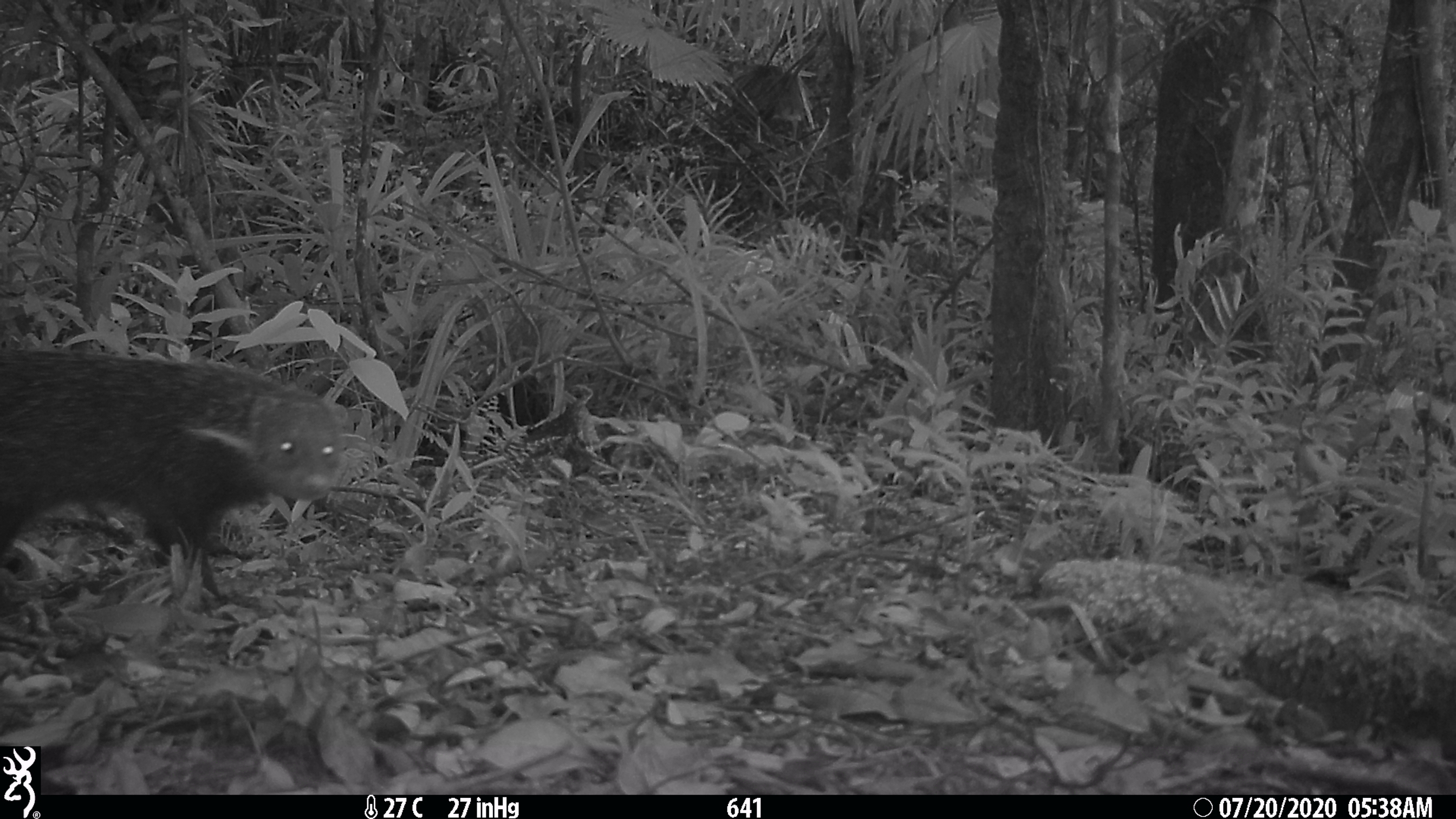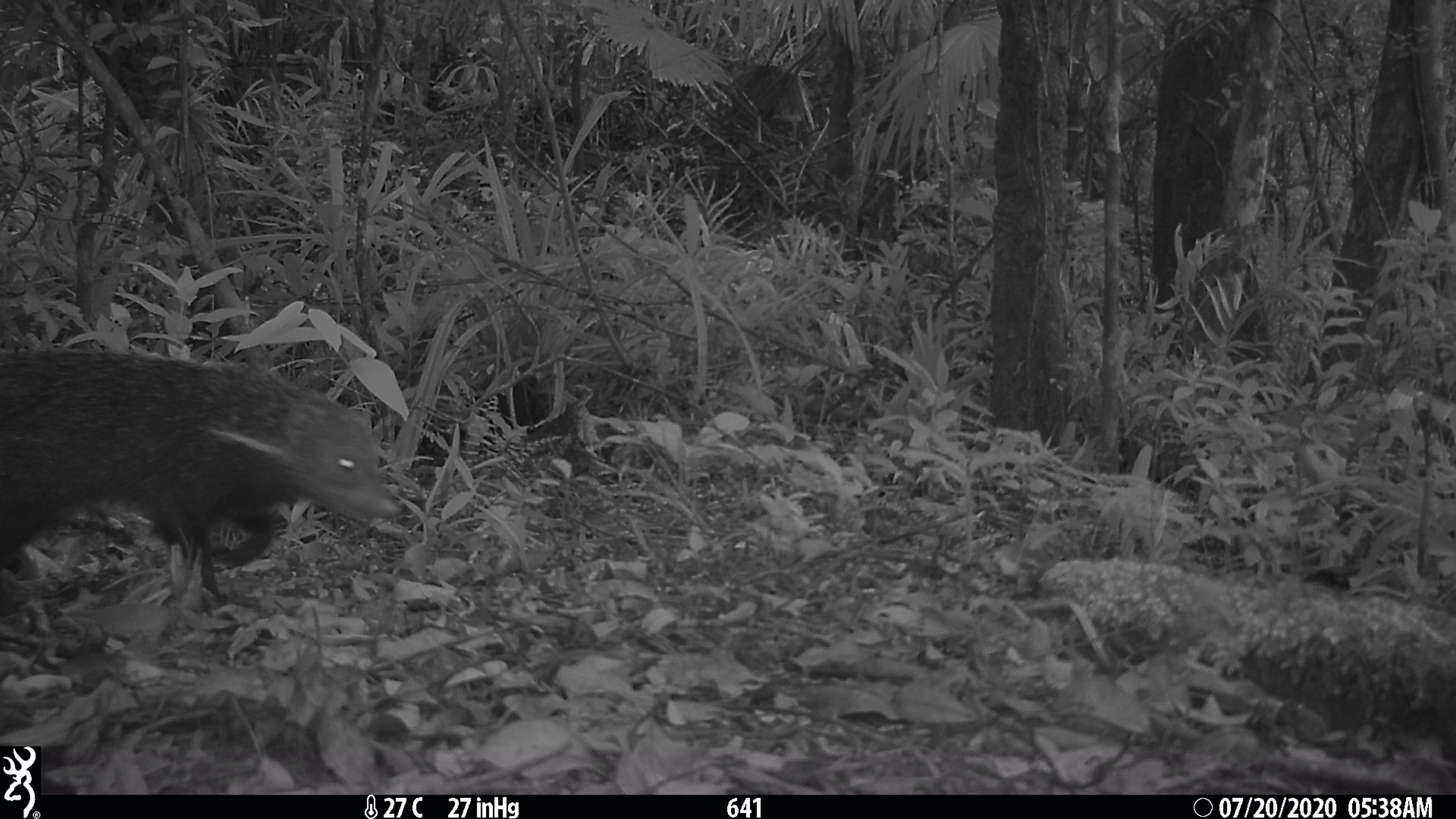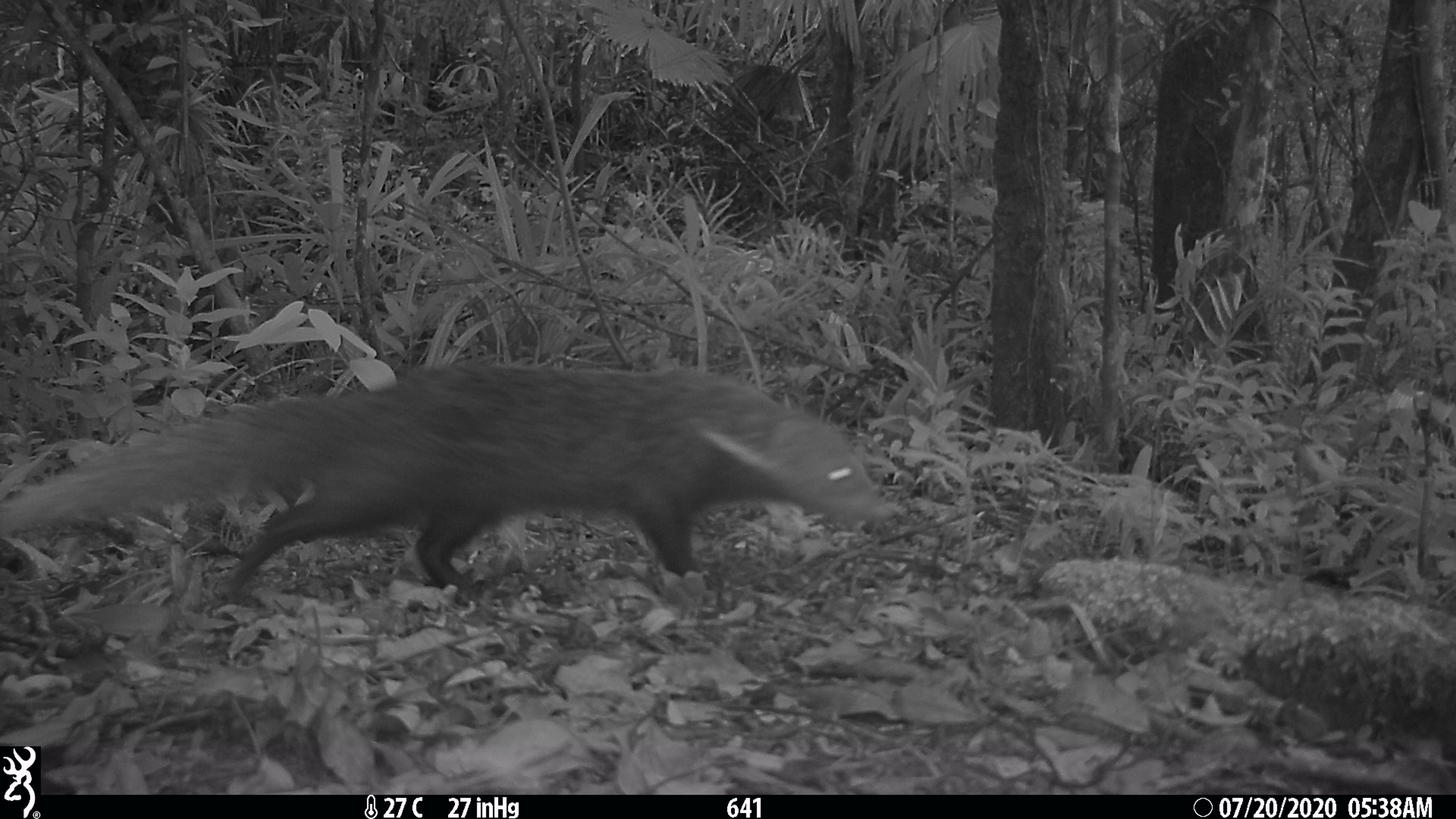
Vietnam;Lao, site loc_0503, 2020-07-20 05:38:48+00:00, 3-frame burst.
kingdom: Animalia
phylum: Chordata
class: Mammalia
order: Carnivora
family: Herpestidae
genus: Urva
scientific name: Urva urva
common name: crab-eating mongoose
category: crab eating mongoose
Crab eating mongoose (crab-eating mongoose) (Urva urva). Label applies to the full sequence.